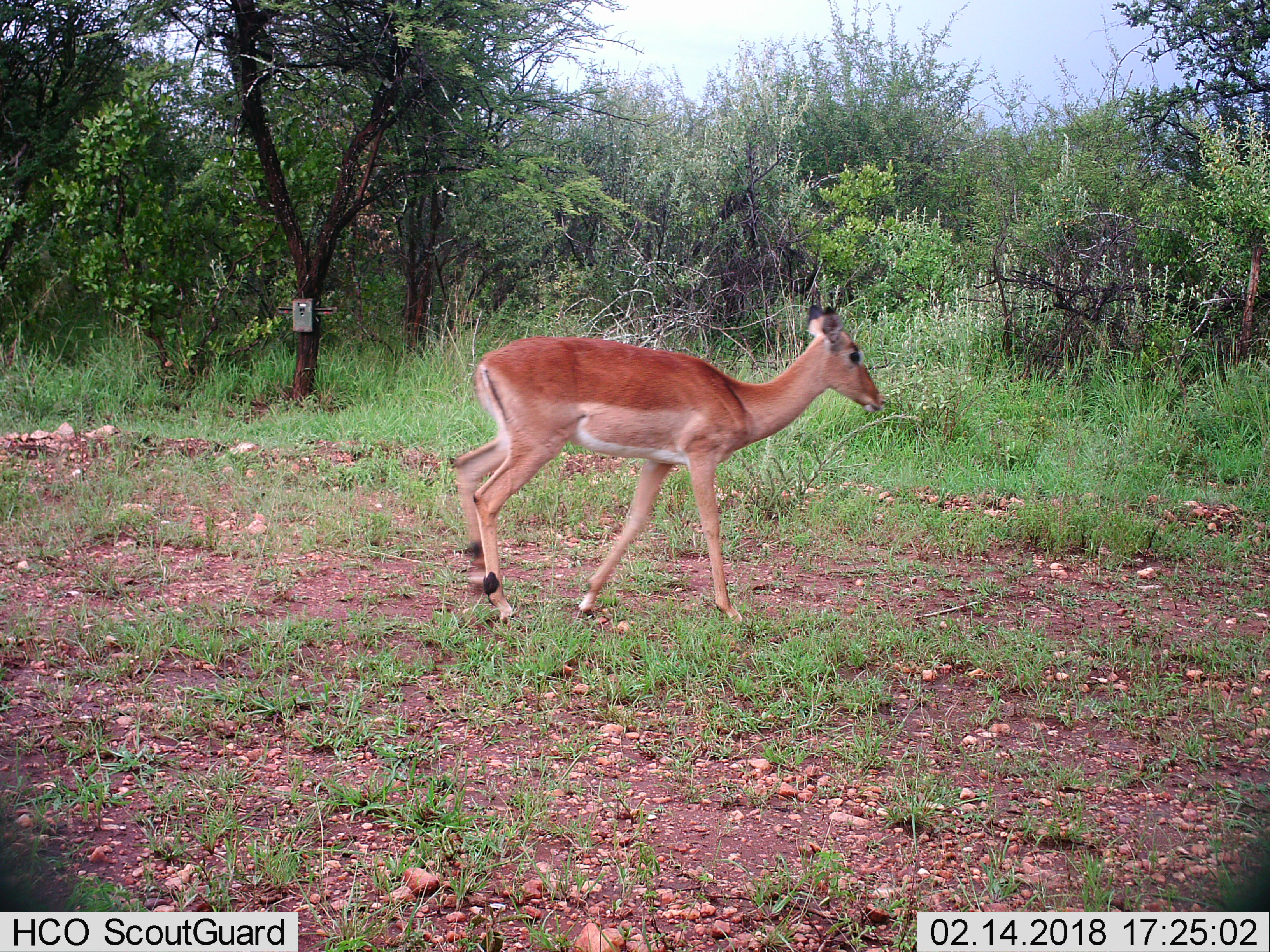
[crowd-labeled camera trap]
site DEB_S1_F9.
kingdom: Animalia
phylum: Chordata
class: Mammalia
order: Artiodactyla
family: Bovidae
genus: Aepyceros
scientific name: Aepyceros melampus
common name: impala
Impala (Aepyceros melampus), count 1. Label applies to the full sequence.